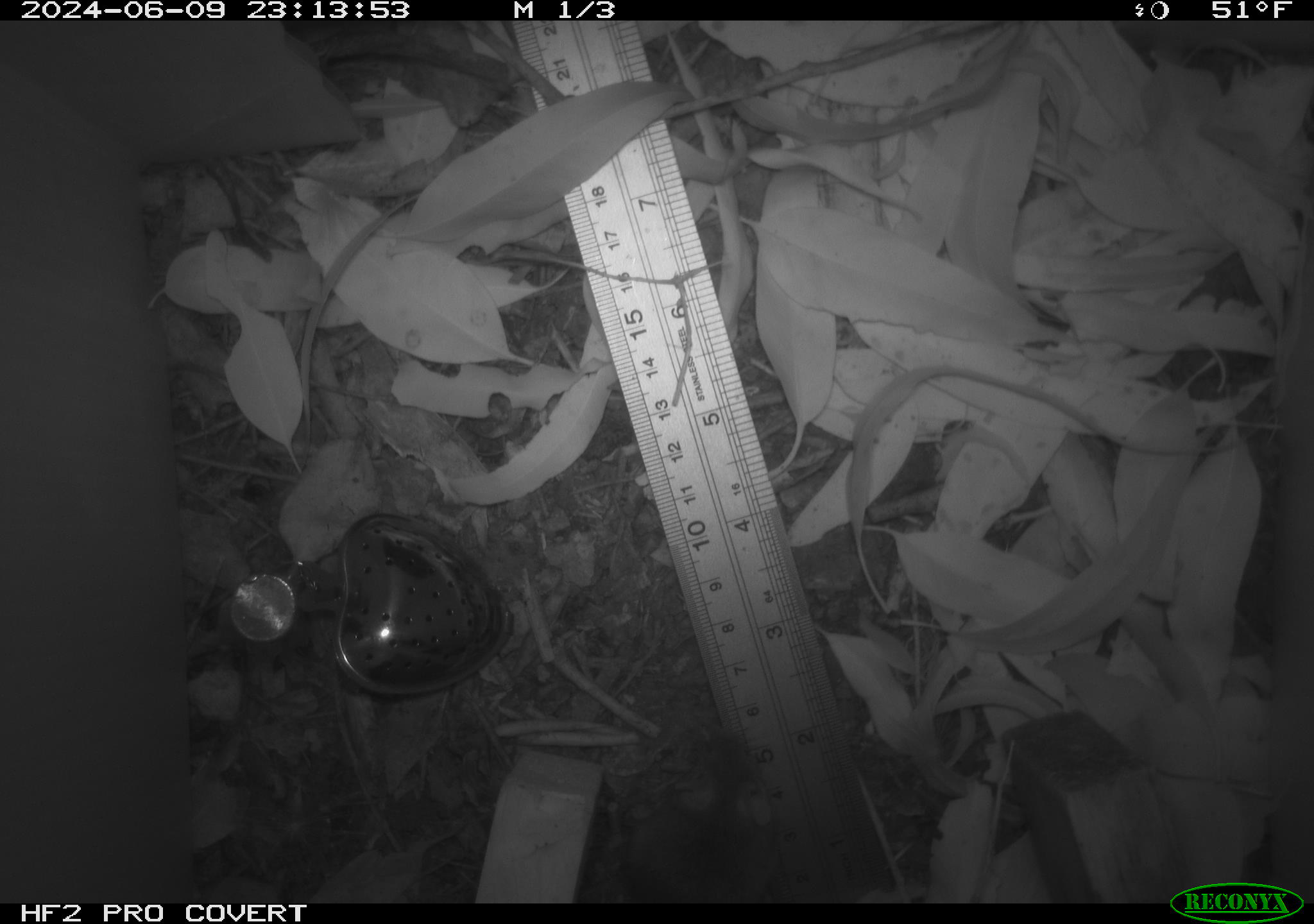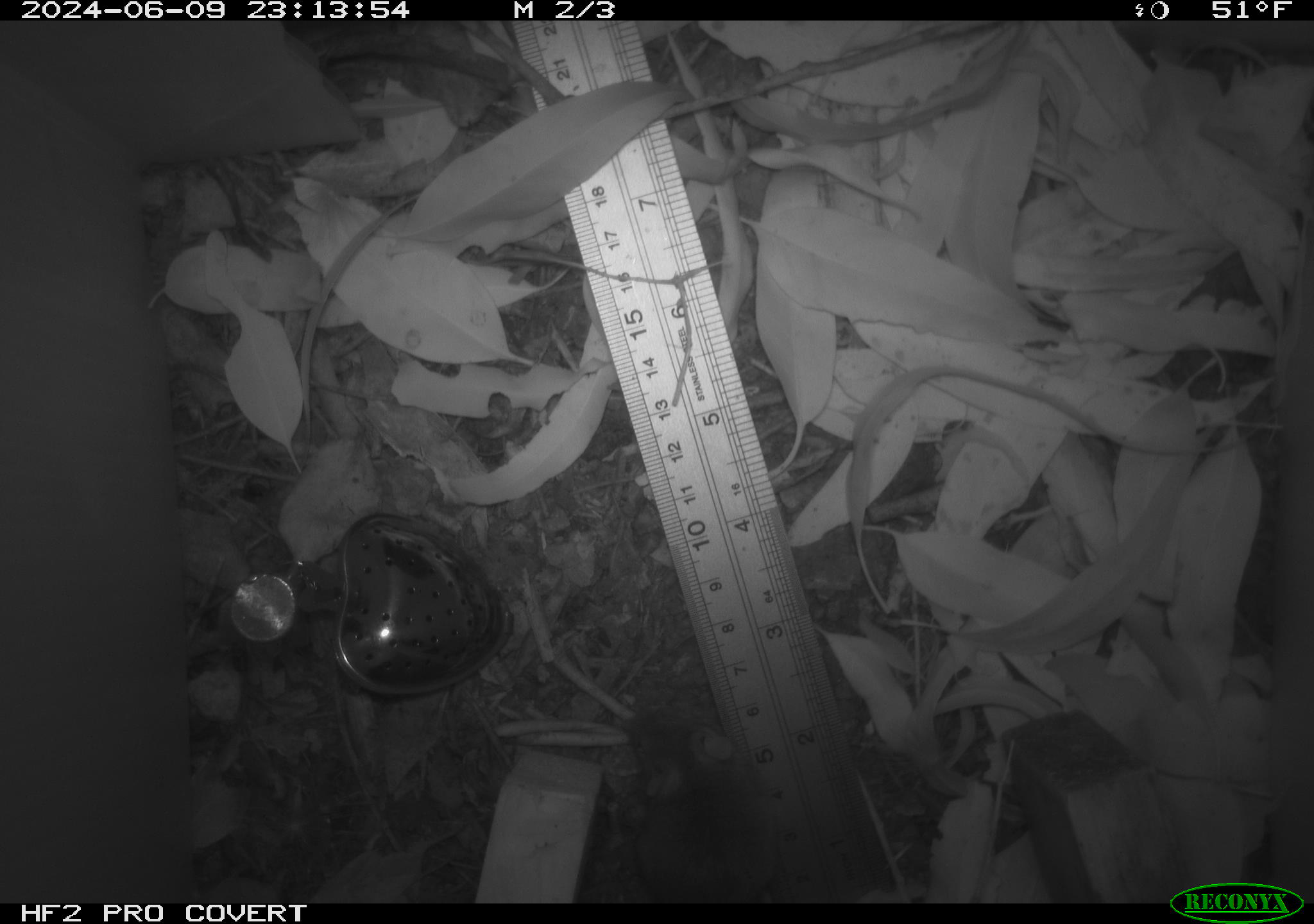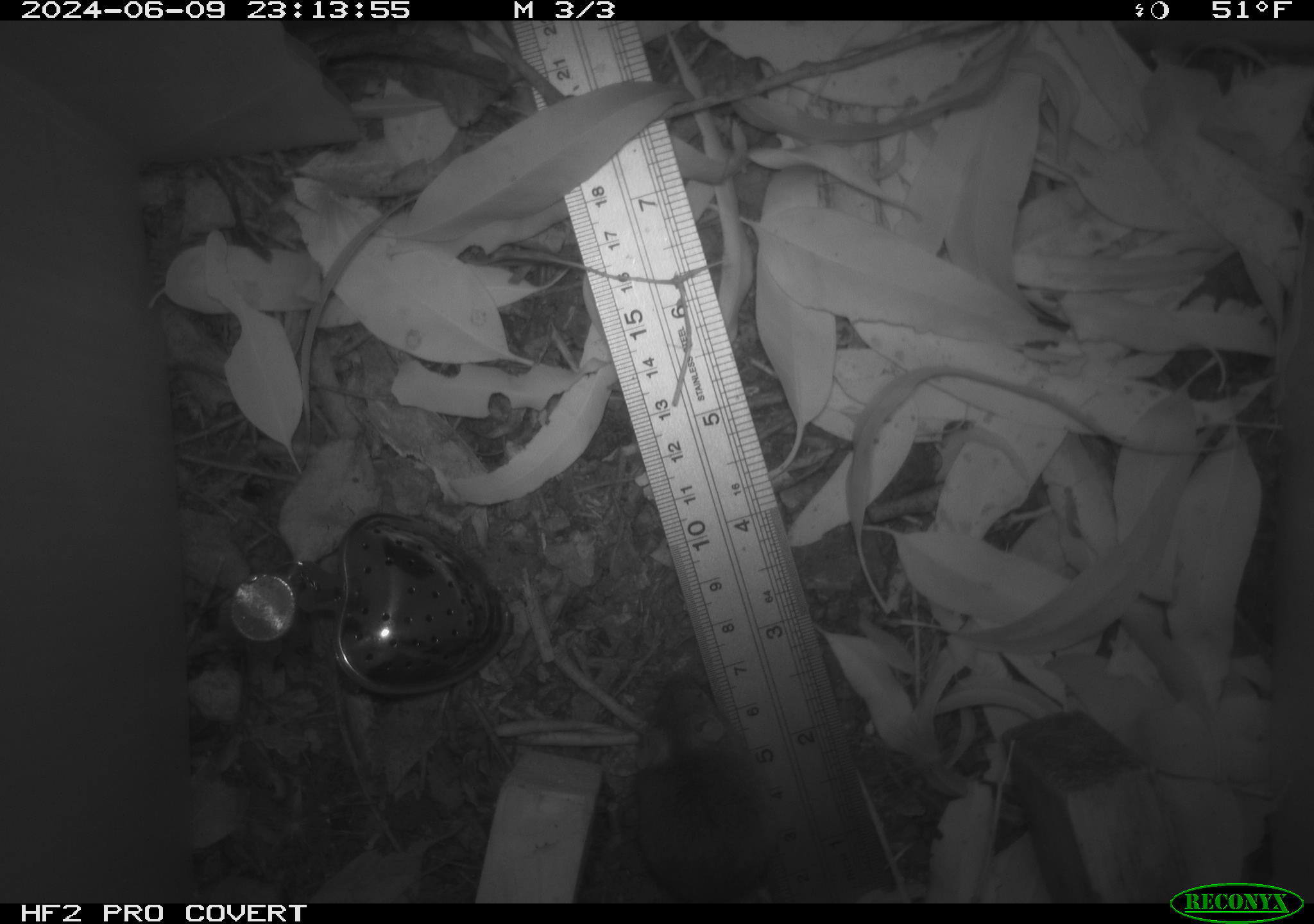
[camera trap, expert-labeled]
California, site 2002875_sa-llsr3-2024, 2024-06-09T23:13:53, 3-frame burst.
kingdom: Animalia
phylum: Chordata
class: Mammalia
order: Rodentia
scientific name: Rodentia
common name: mouse species